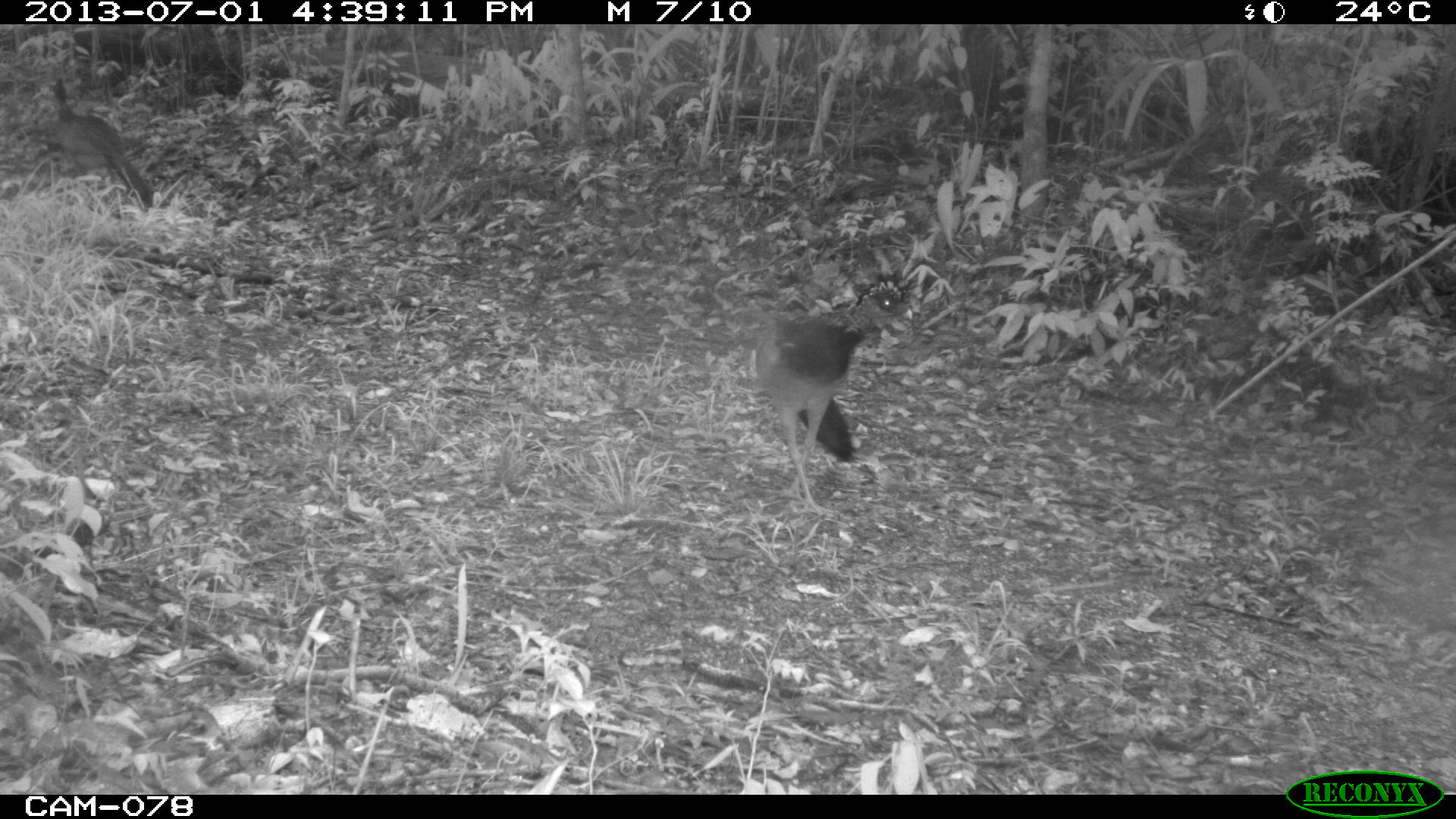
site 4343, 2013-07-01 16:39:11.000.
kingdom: Animalia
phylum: Chordata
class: Aves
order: Galliformes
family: Cracidae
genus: Crax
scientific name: Crax rubra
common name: great curassow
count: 2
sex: female